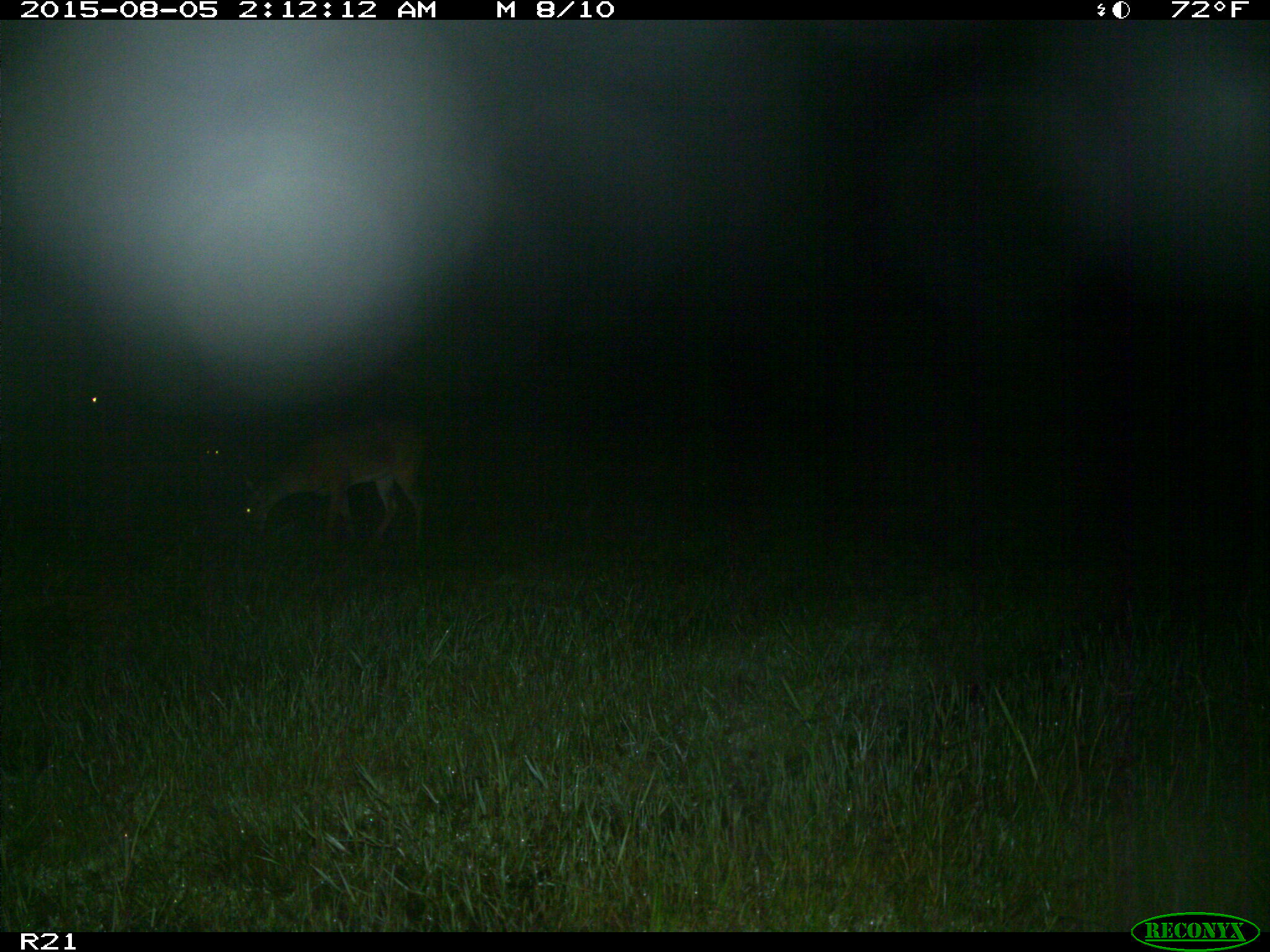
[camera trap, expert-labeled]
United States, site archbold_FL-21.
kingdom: Animalia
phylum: Chordata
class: Mammalia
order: Artiodactyla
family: Cervidae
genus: Odocoileus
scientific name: Odocoileus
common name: deer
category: unidentified deer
Unidentified deer (deer) (Odocoileus).